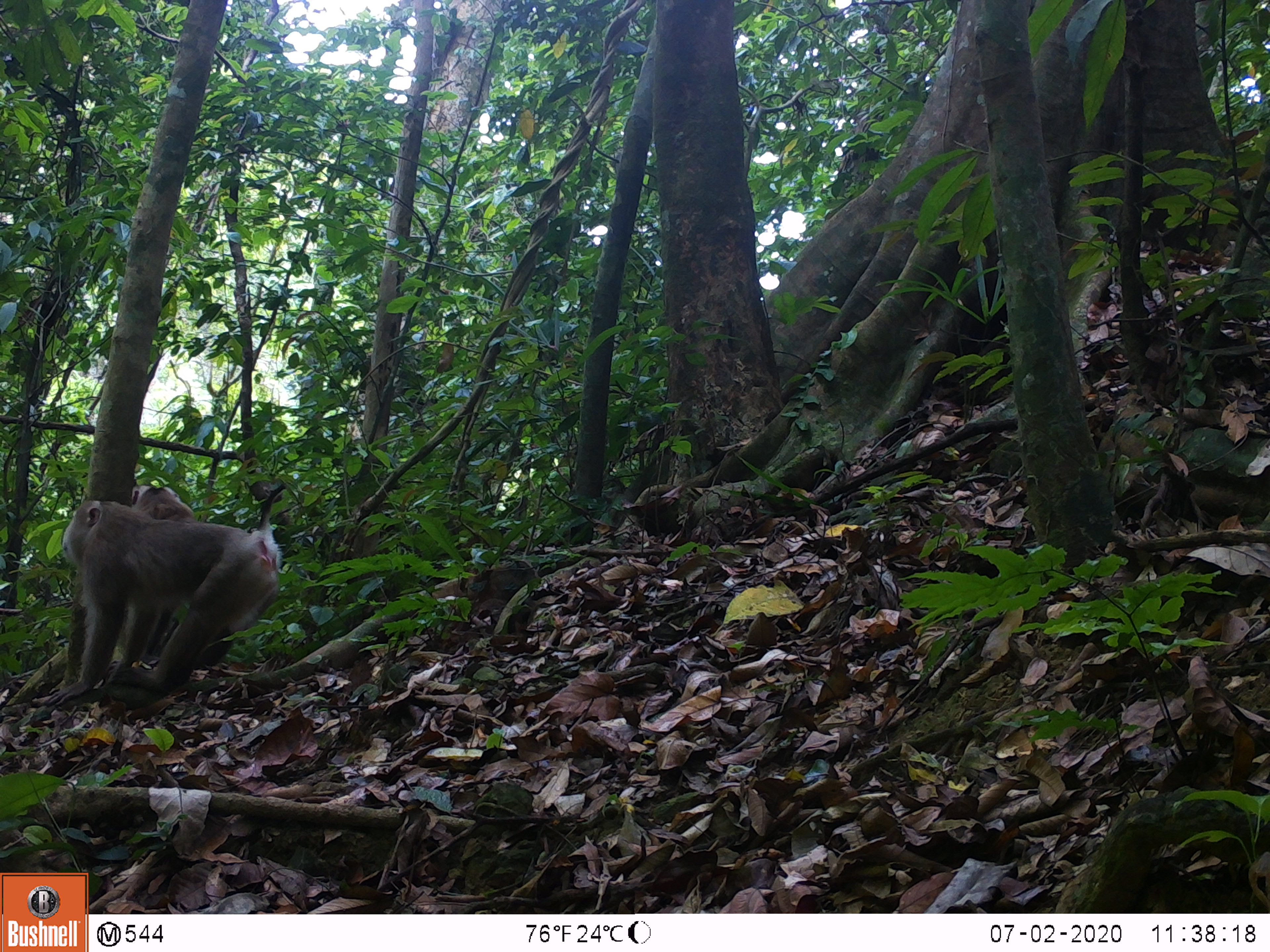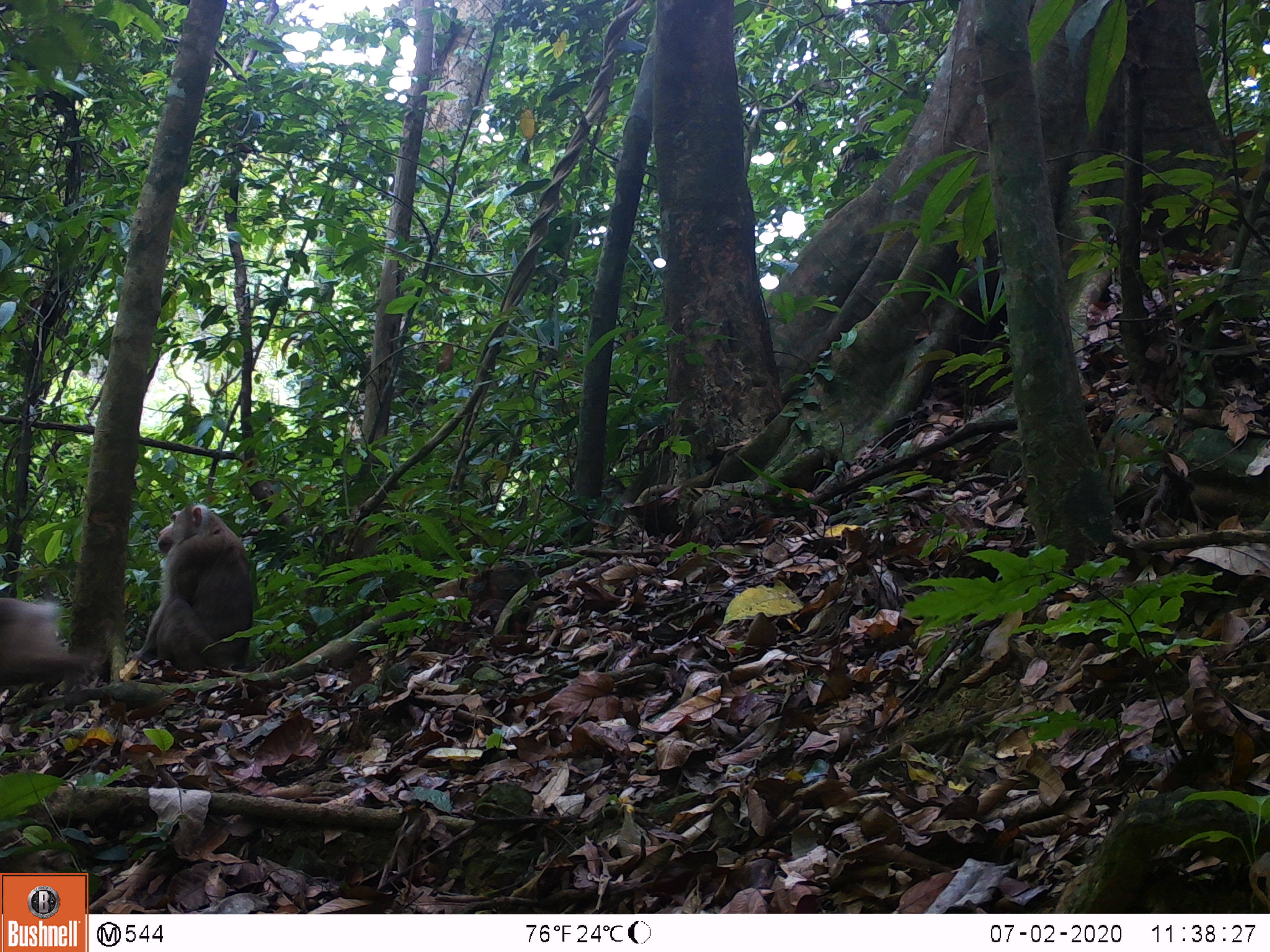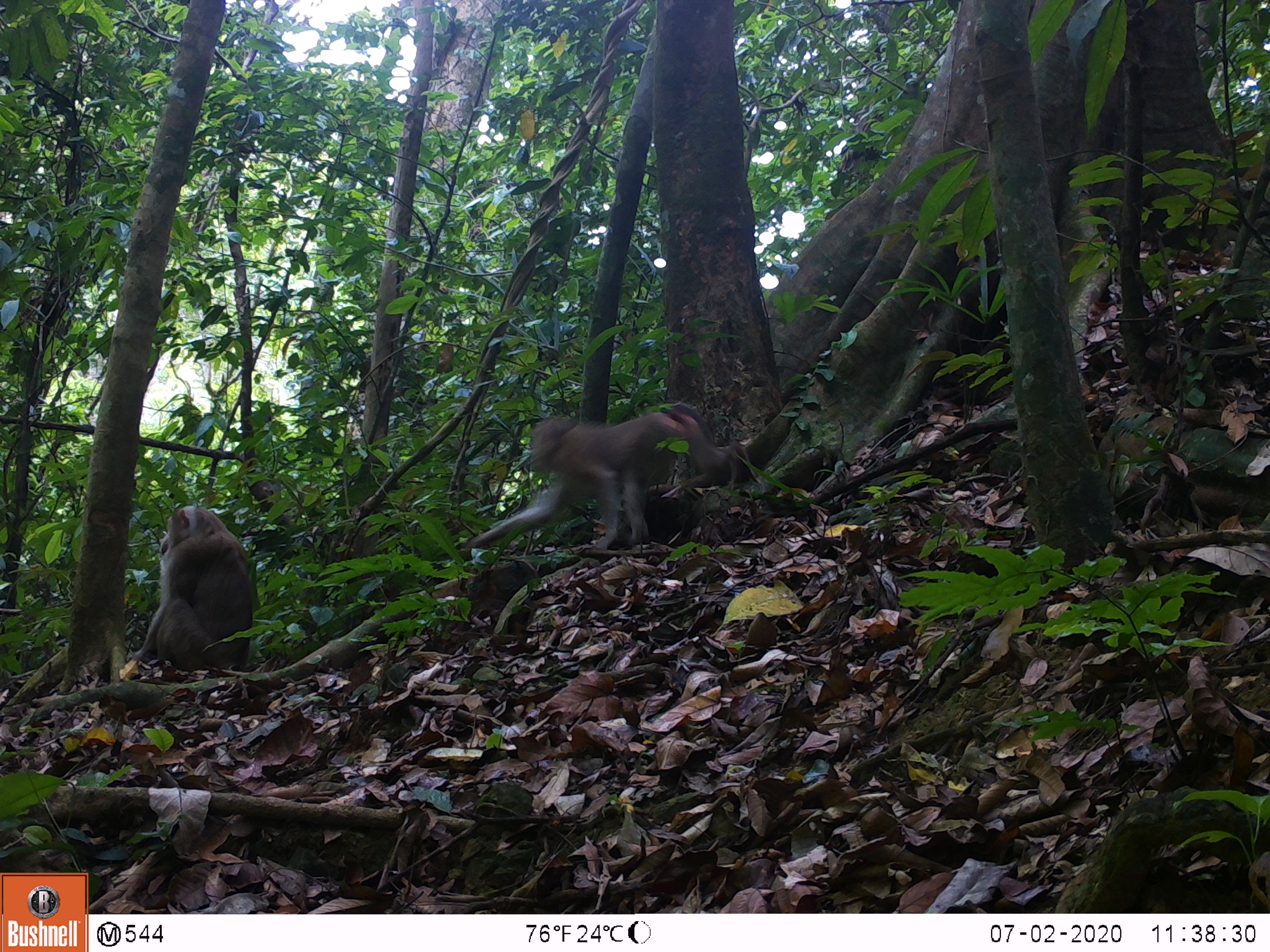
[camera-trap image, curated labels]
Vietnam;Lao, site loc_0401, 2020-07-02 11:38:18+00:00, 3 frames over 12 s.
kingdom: Animalia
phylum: Chordata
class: Mammalia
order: Primates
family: Cercopithecidae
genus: Macaca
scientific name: Macaca nemestrina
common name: pig-tailed macaque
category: pig tailed macaque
Pig tailed macaque (pig-tailed macaque) (Macaca nemestrina). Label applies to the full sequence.